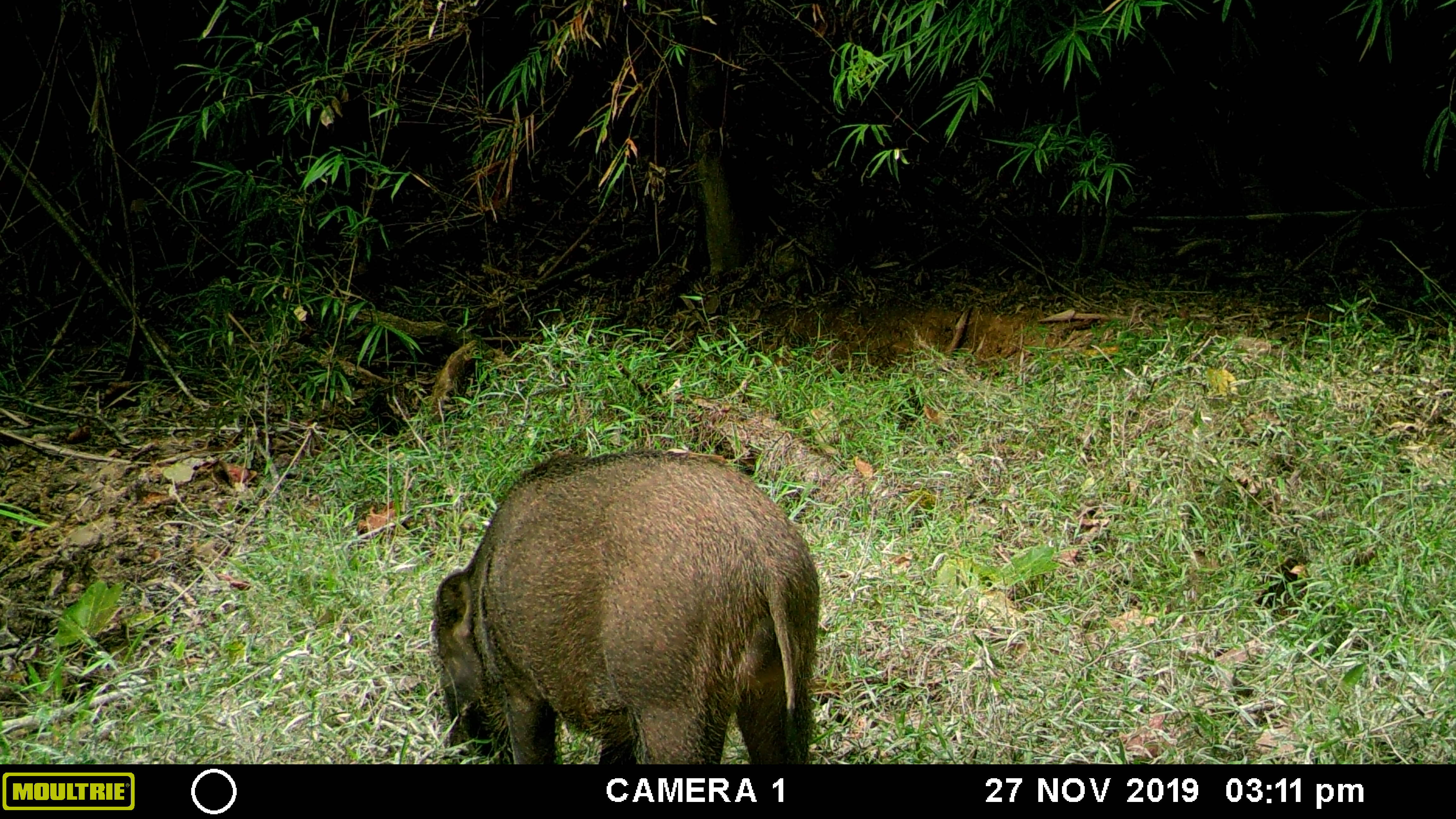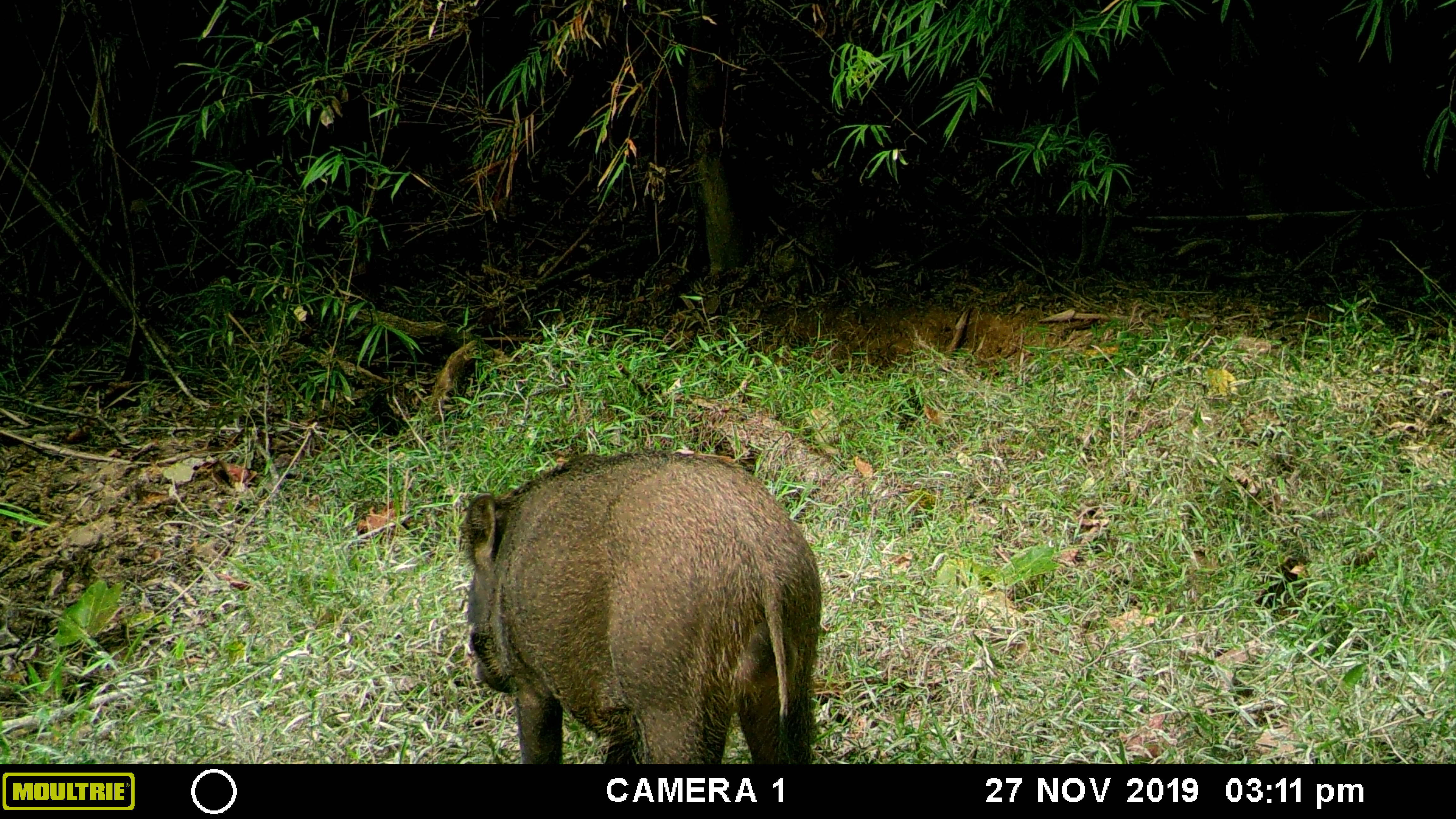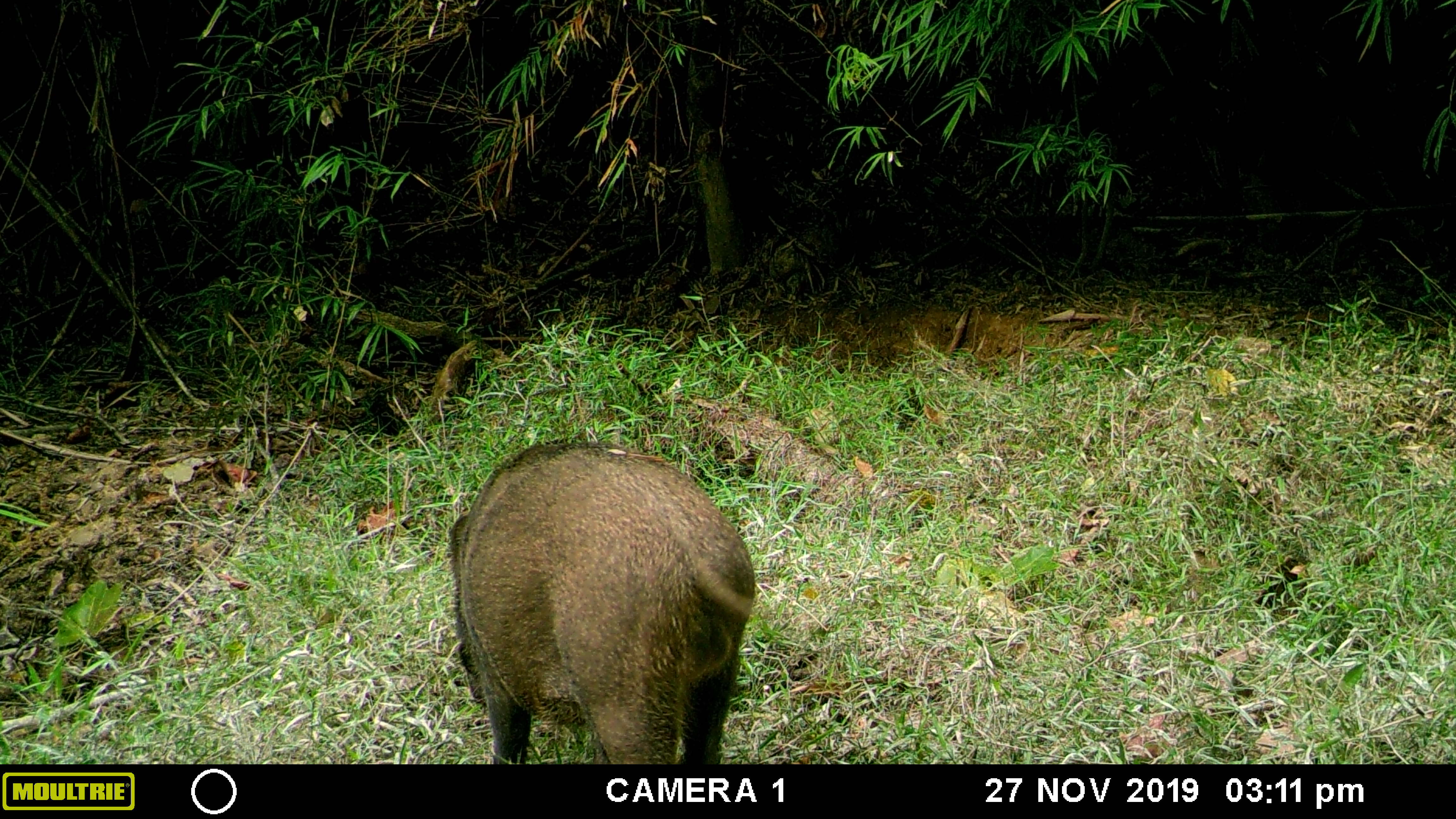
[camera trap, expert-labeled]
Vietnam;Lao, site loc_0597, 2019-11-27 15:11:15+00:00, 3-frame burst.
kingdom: Animalia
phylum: Chordata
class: Mammalia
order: Artiodactyla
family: Suidae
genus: Sus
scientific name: Sus scrofa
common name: eurasian wild pig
Eurasian wild pig (Sus scrofa). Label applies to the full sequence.